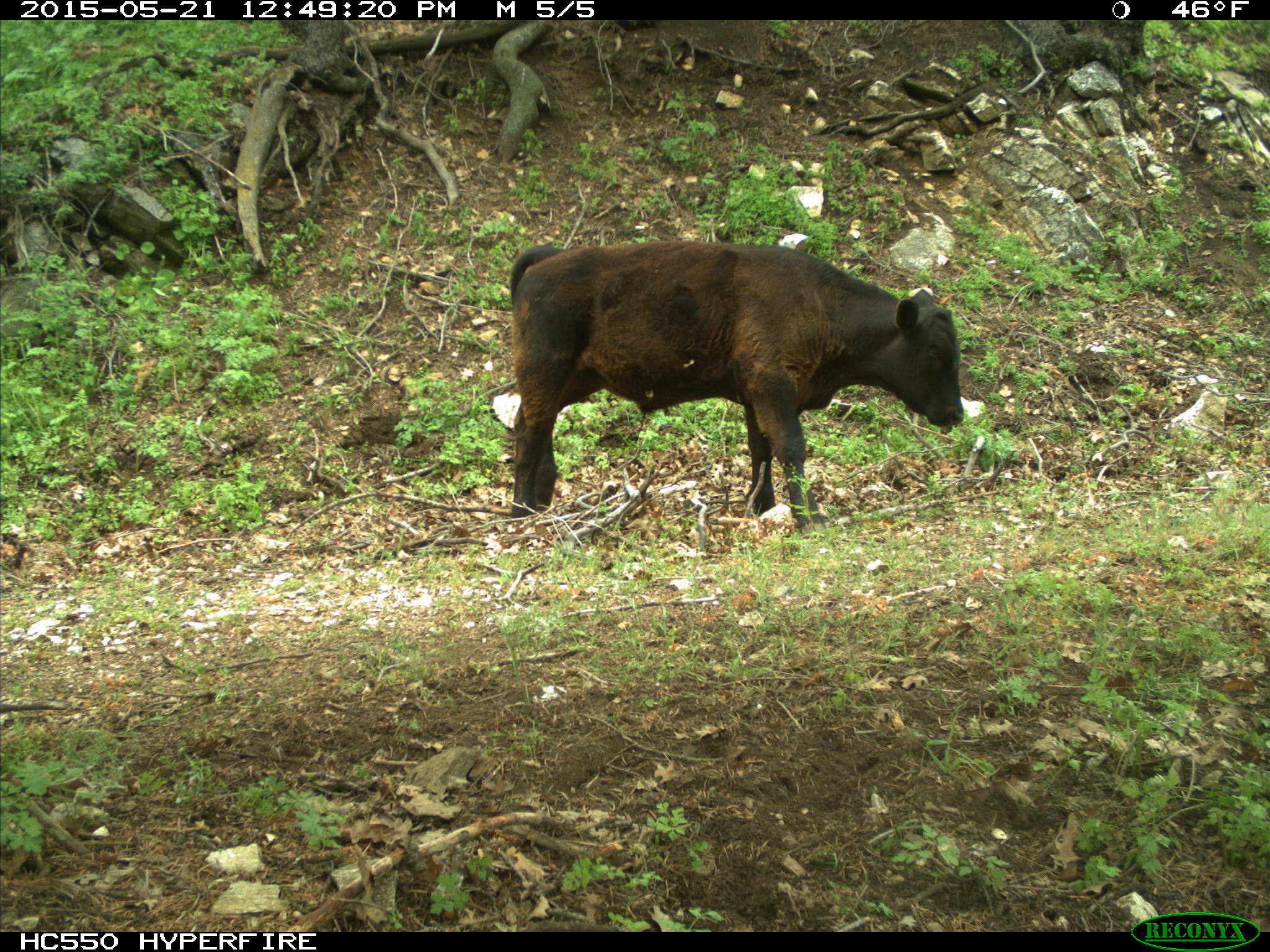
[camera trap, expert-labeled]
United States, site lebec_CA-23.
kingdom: Animalia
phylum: Chordata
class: Mammalia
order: Artiodactyla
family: Bovidae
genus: Bos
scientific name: Bos taurus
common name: domestic cow